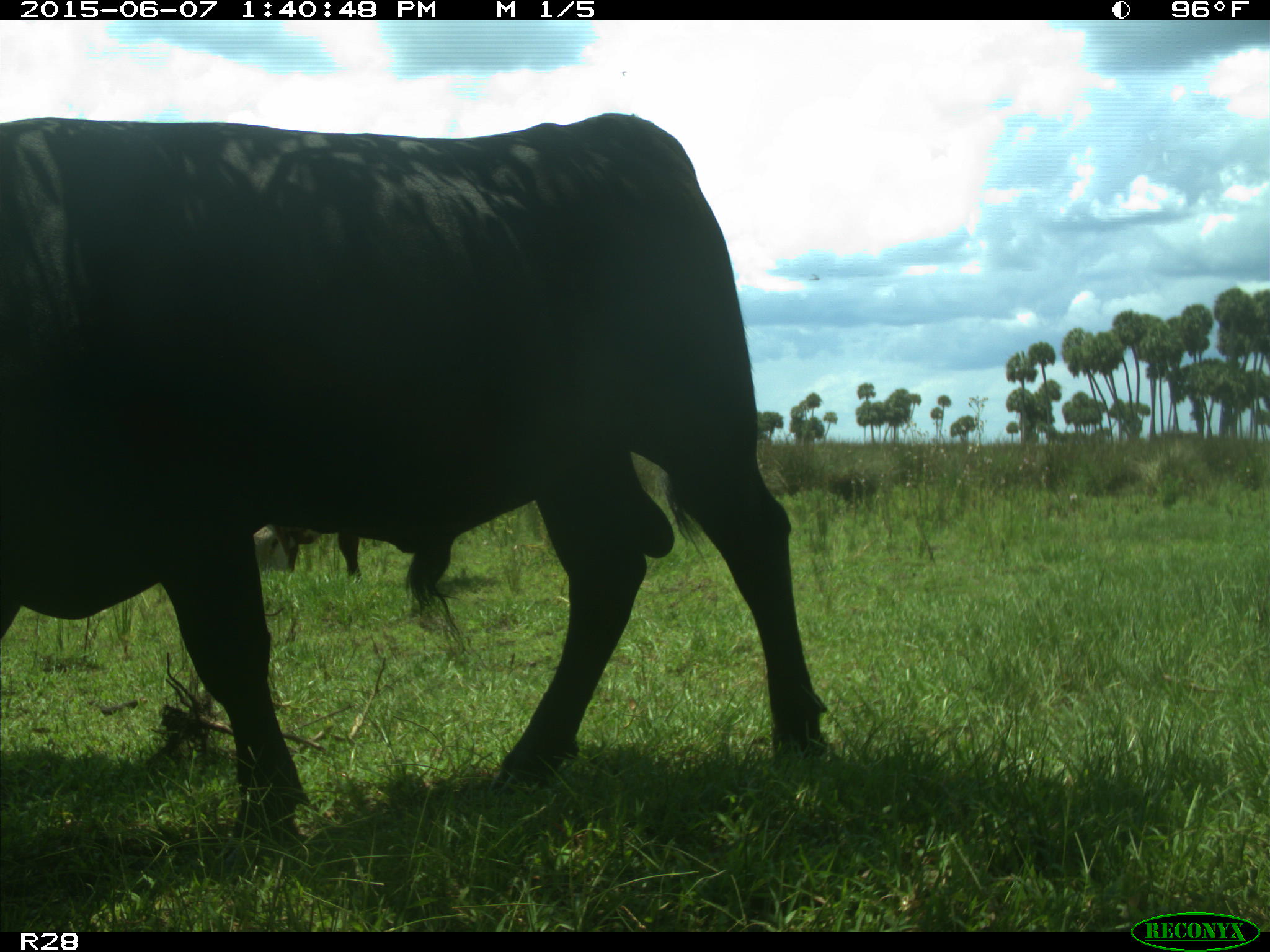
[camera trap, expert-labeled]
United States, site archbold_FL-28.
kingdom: Animalia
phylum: Chordata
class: Mammalia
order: Artiodactyla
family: Bovidae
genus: Bos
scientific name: Bos taurus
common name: domestic cow